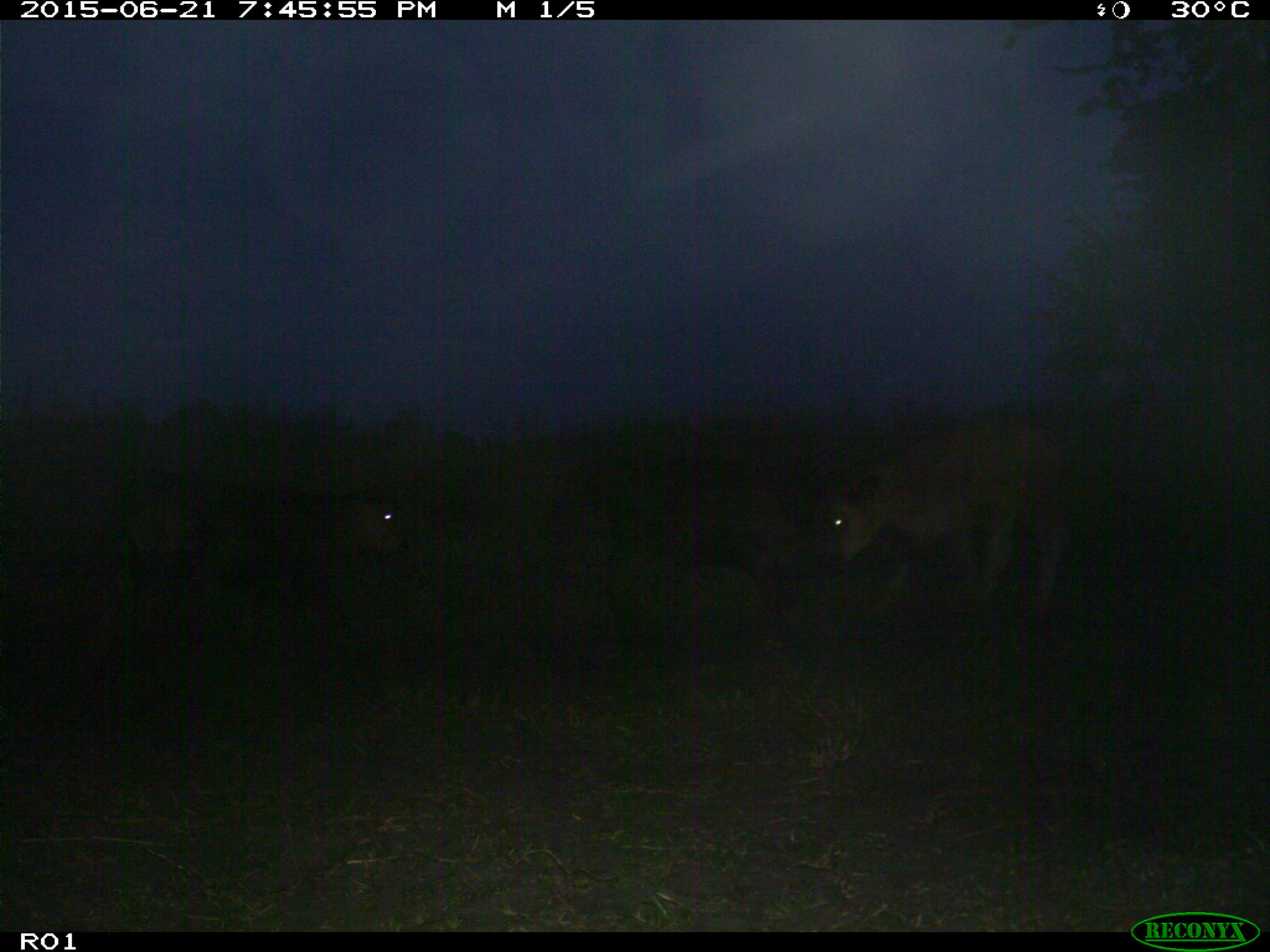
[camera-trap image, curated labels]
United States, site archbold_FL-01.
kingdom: Animalia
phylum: Chordata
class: Mammalia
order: Artiodactyla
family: Bovidae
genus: Bos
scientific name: Bos taurus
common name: domestic cow